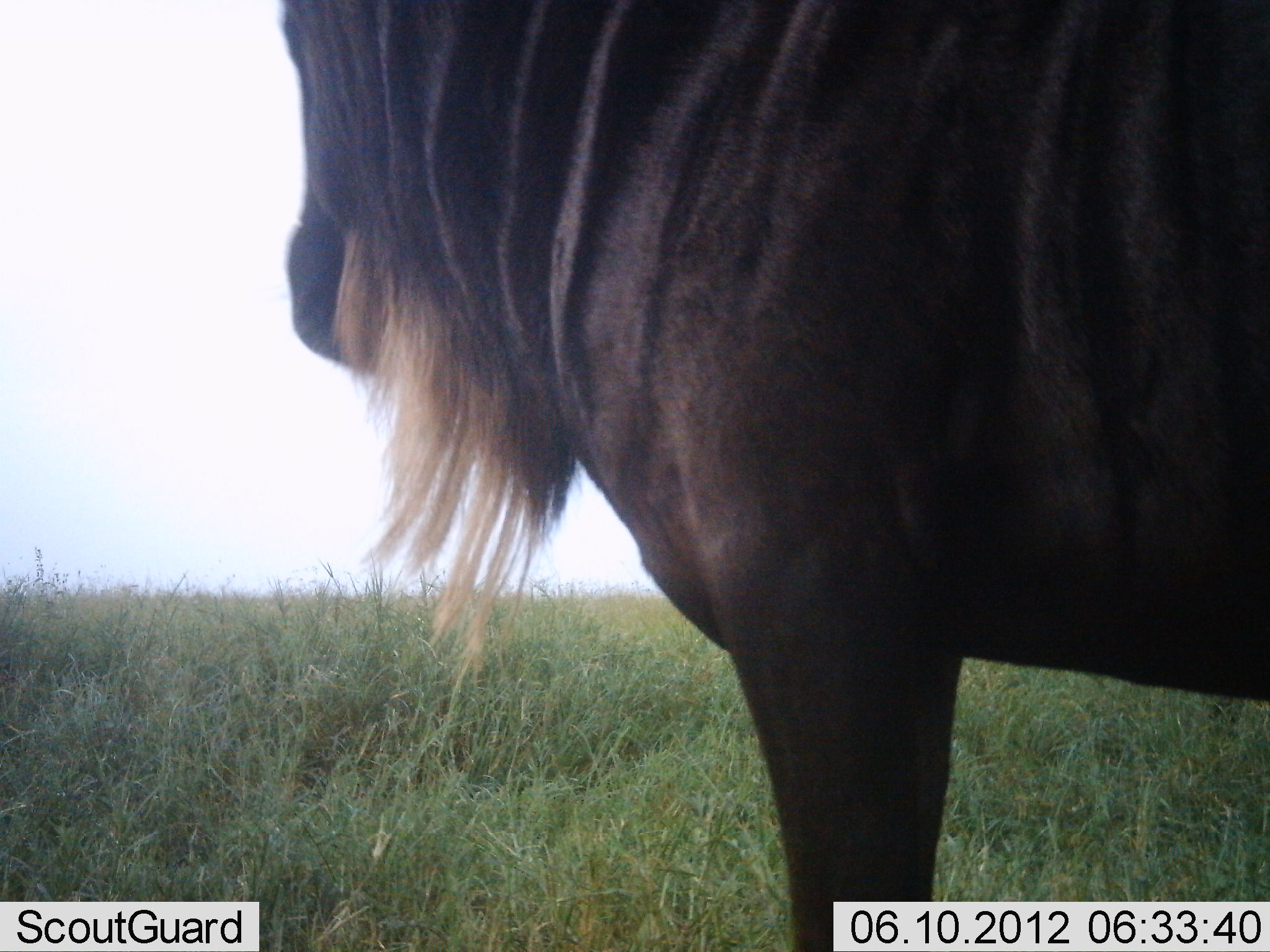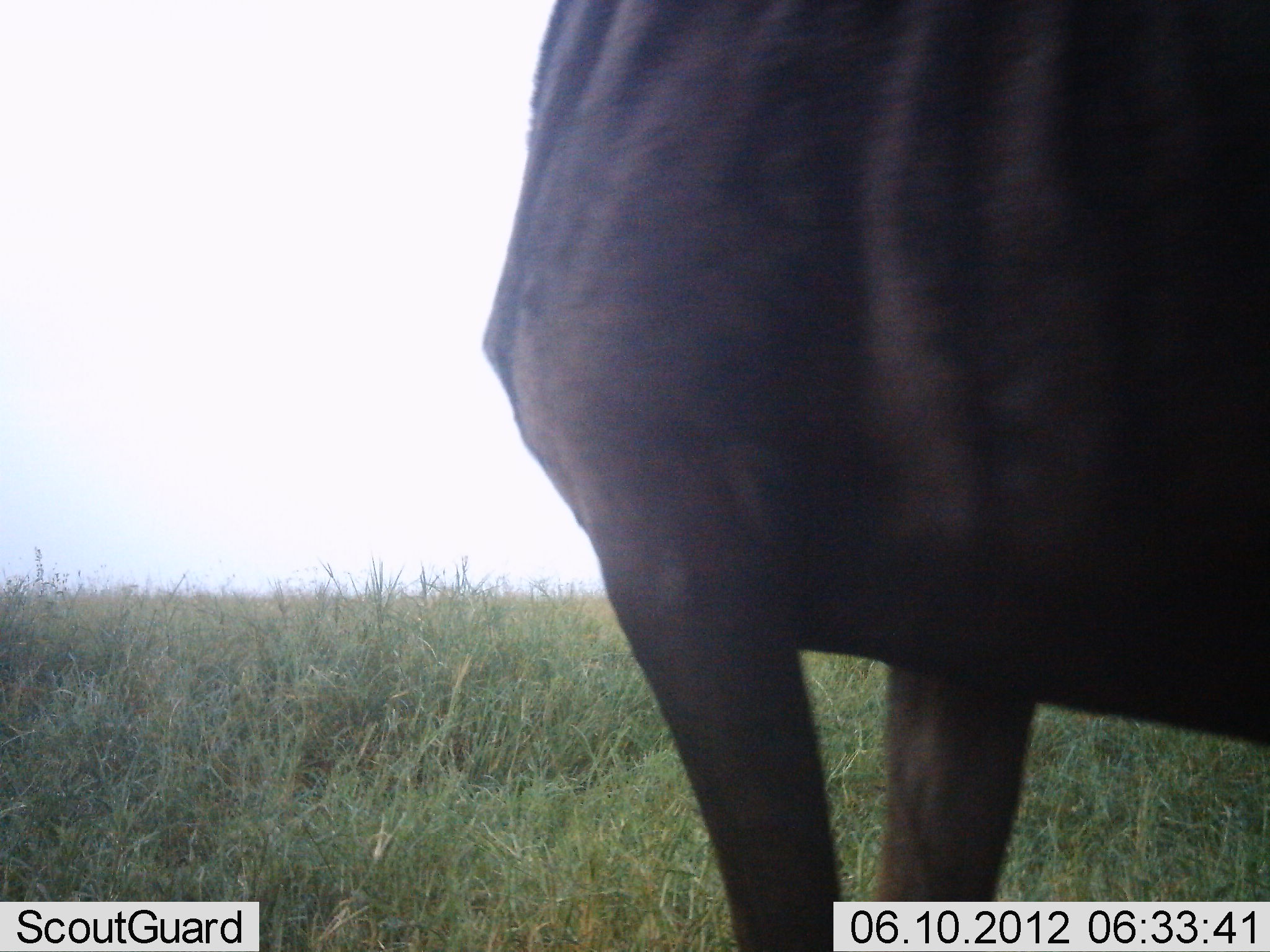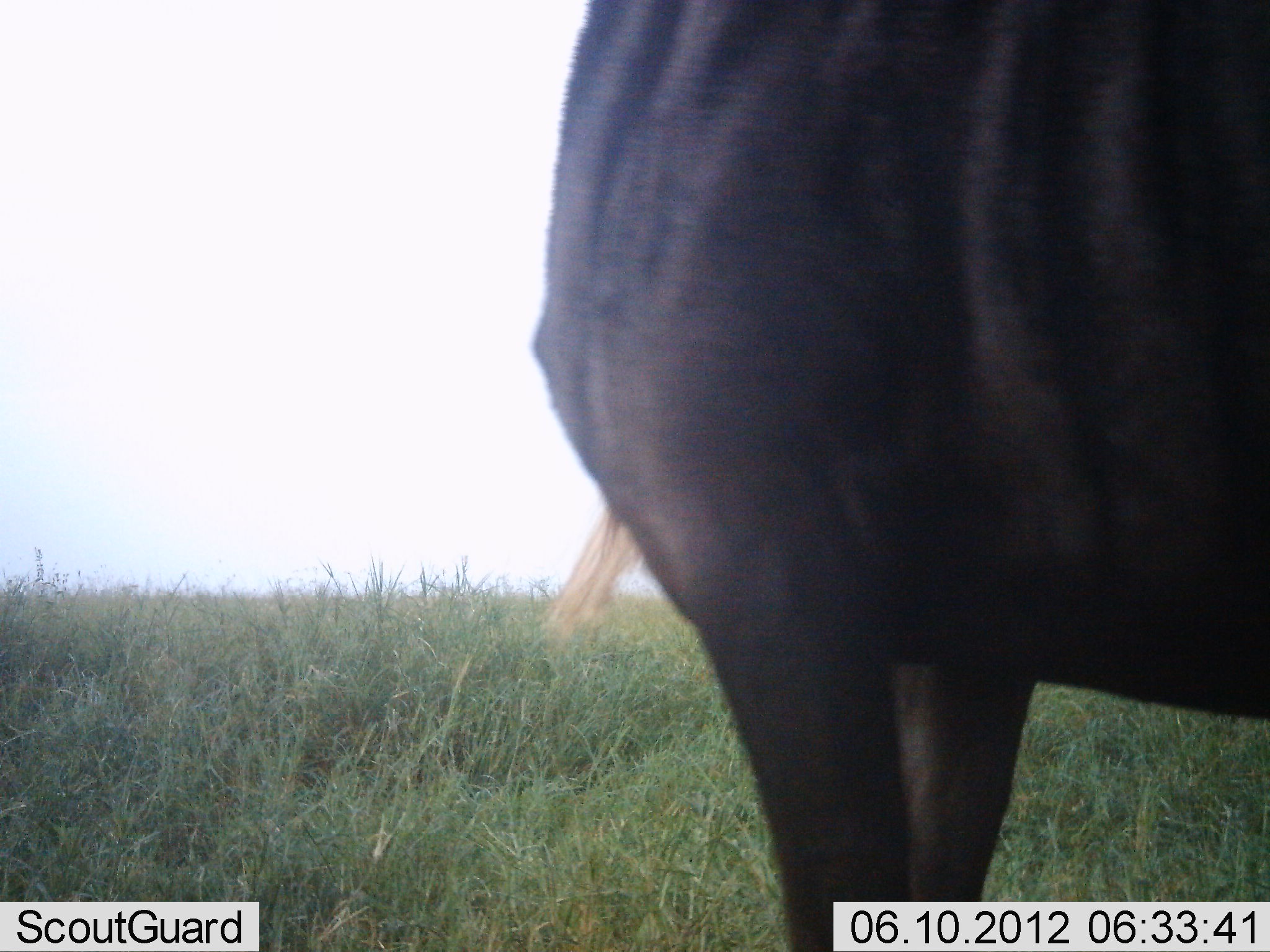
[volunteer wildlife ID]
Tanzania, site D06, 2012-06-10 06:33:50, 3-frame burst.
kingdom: Animalia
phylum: Chordata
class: Mammalia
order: Artiodactyla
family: Bovidae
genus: Connochaetes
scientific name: Connochaetes taurinus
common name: blue wildebeest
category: wildebeest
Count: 1.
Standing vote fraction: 90%.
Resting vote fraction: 0%.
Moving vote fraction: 10%.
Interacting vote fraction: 0%.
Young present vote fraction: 0%.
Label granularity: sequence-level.